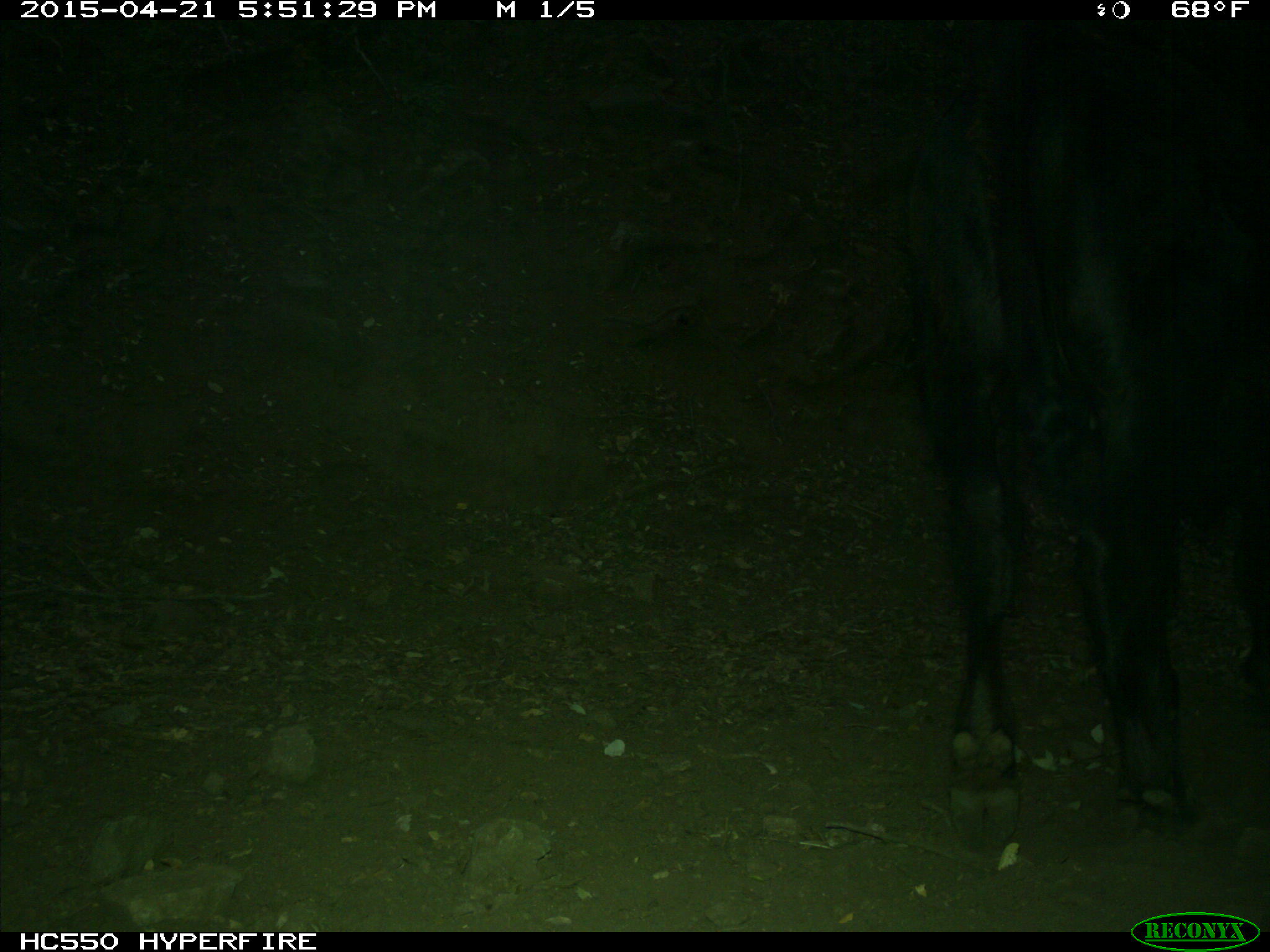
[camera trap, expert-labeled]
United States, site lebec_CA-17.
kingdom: Animalia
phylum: Chordata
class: Mammalia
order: Artiodactyla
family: Bovidae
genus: Bos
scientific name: Bos taurus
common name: domestic cow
Bos taurus (domestic cow).